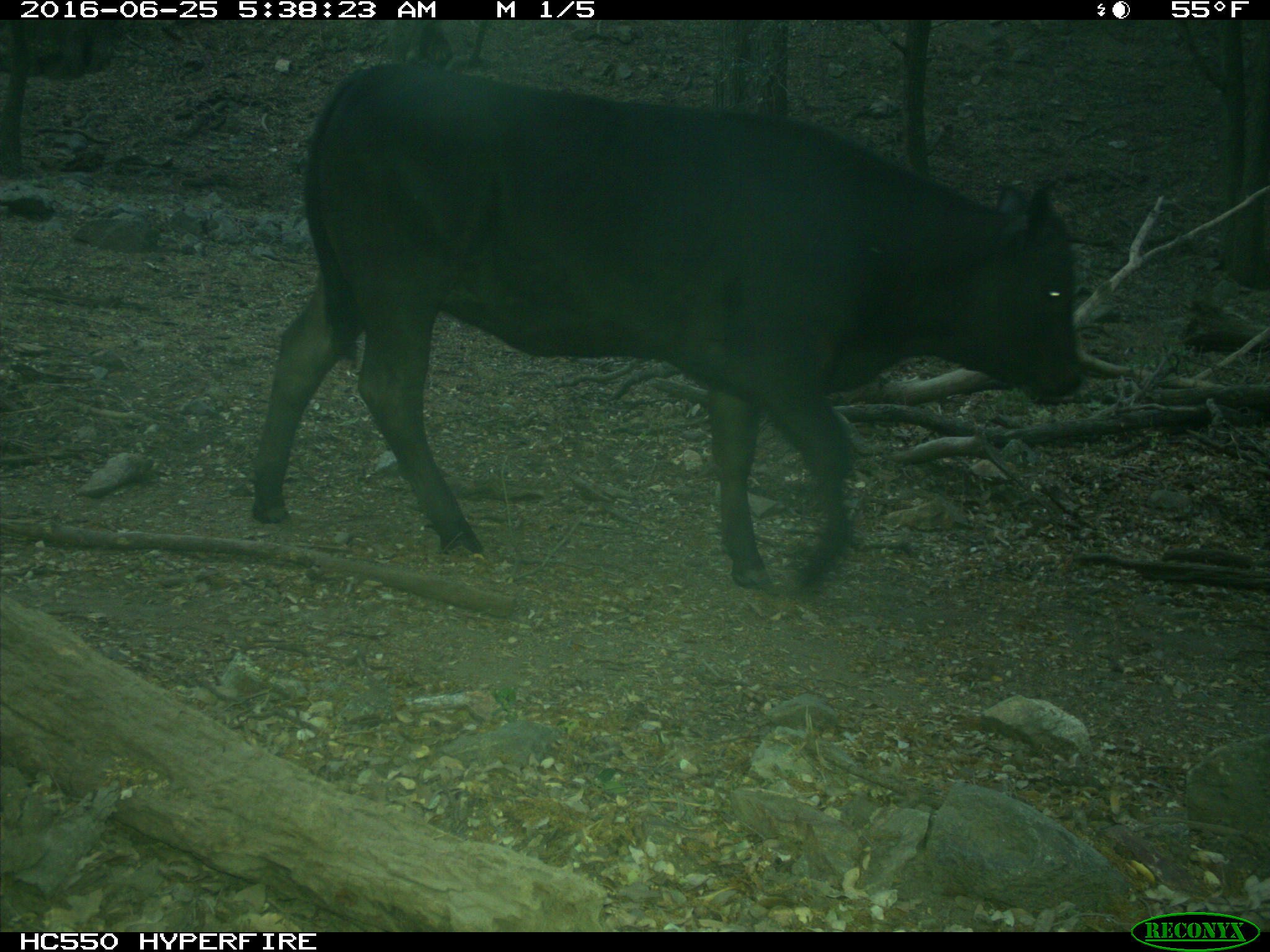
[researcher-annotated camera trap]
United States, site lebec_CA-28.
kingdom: Animalia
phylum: Chordata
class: Mammalia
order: Artiodactyla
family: Bovidae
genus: Bos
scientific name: Bos taurus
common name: domestic cow